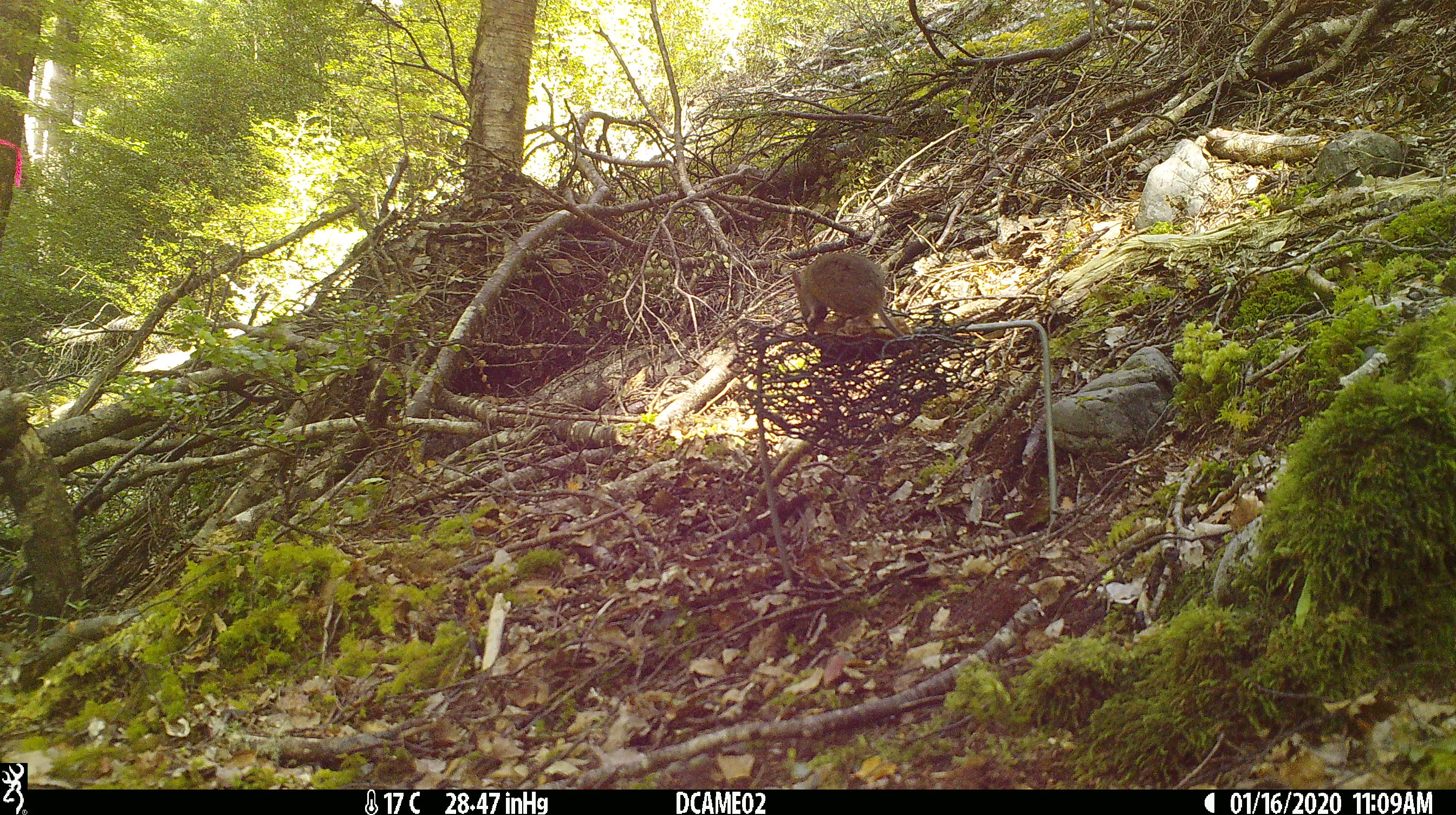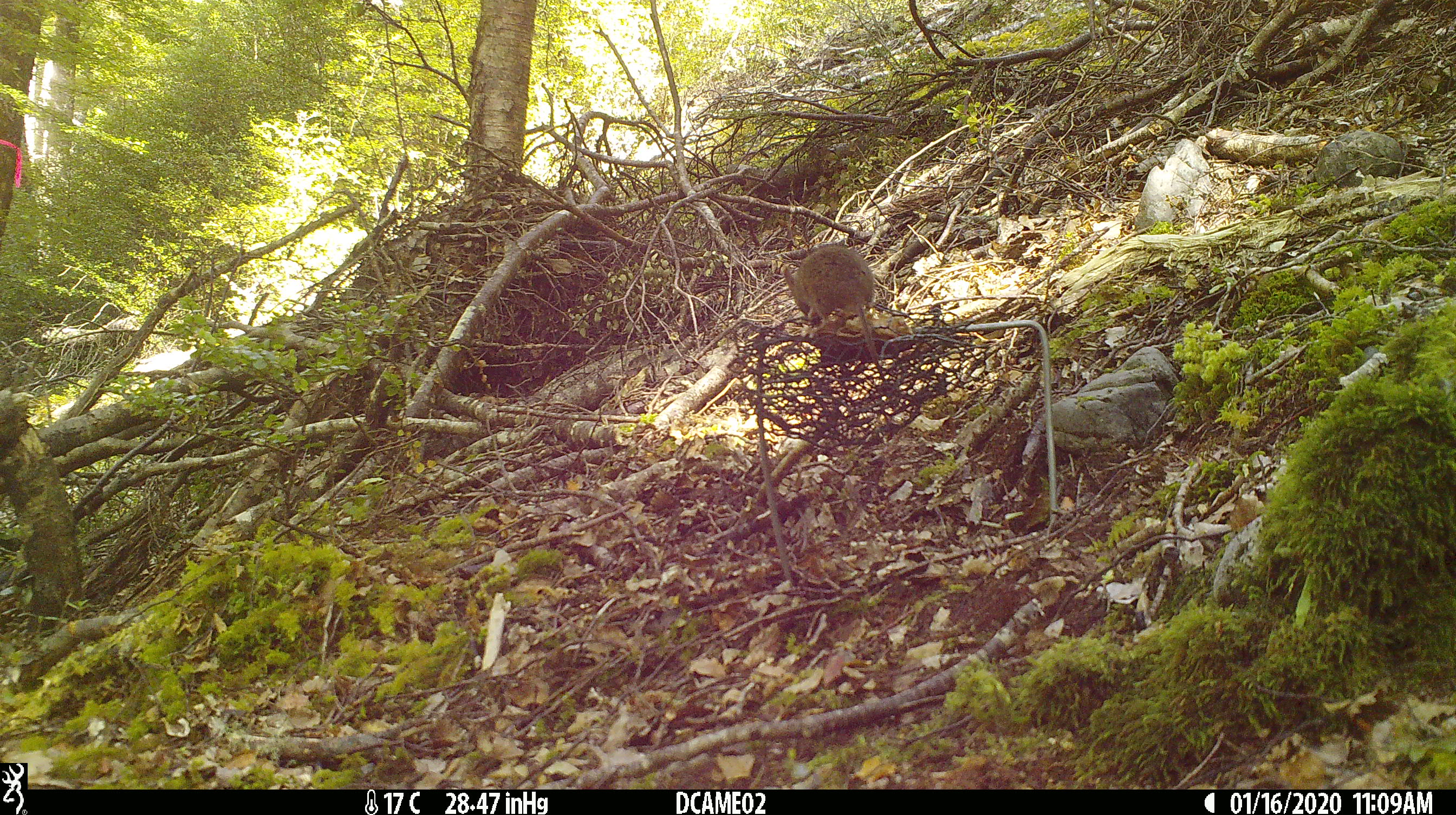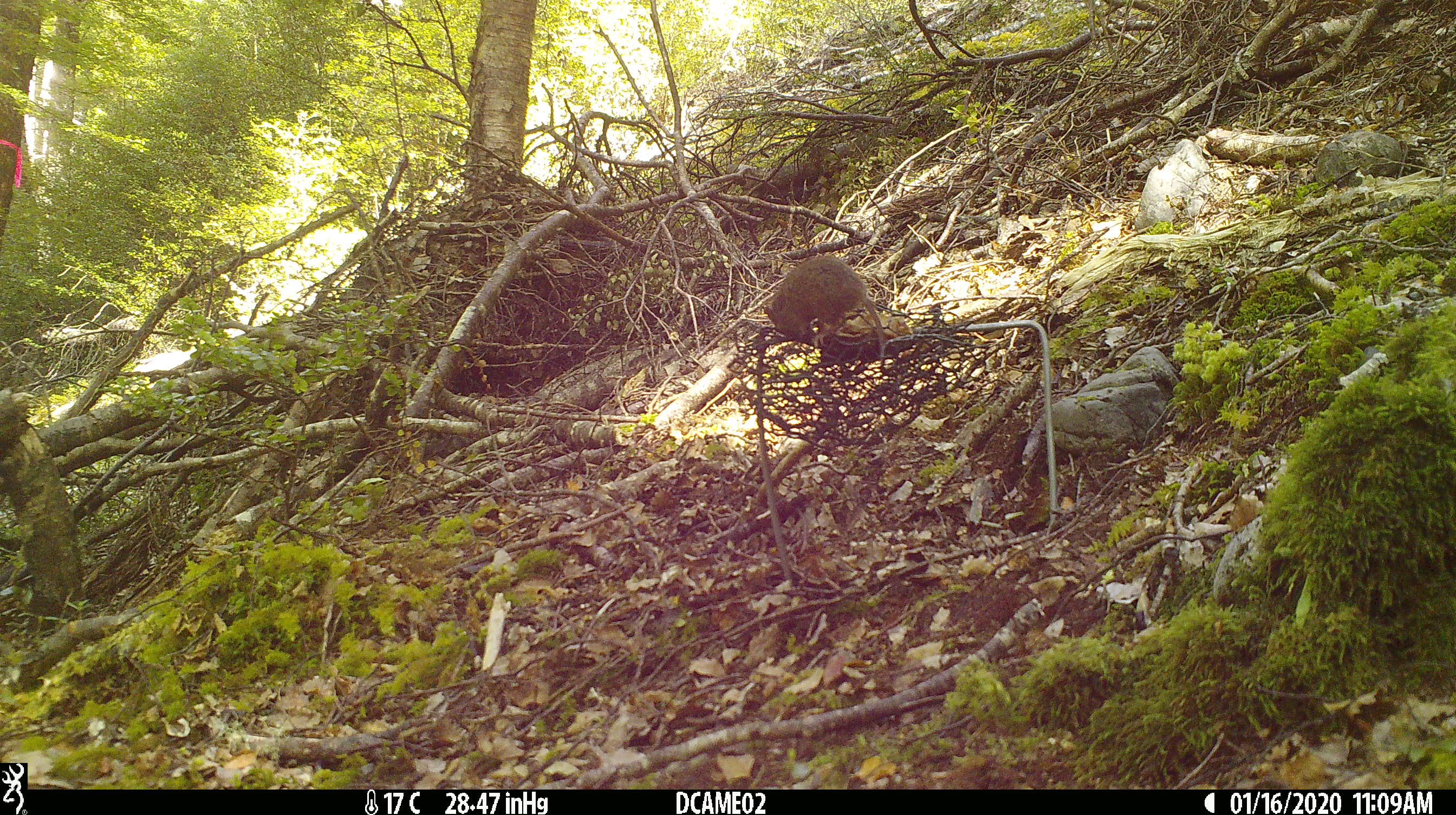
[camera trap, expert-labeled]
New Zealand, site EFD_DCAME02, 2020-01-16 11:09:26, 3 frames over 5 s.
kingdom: Animalia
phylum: Chordata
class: Mammalia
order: Rodentia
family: Muridae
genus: Mus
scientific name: Mus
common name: mouse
Mouse (Mus).